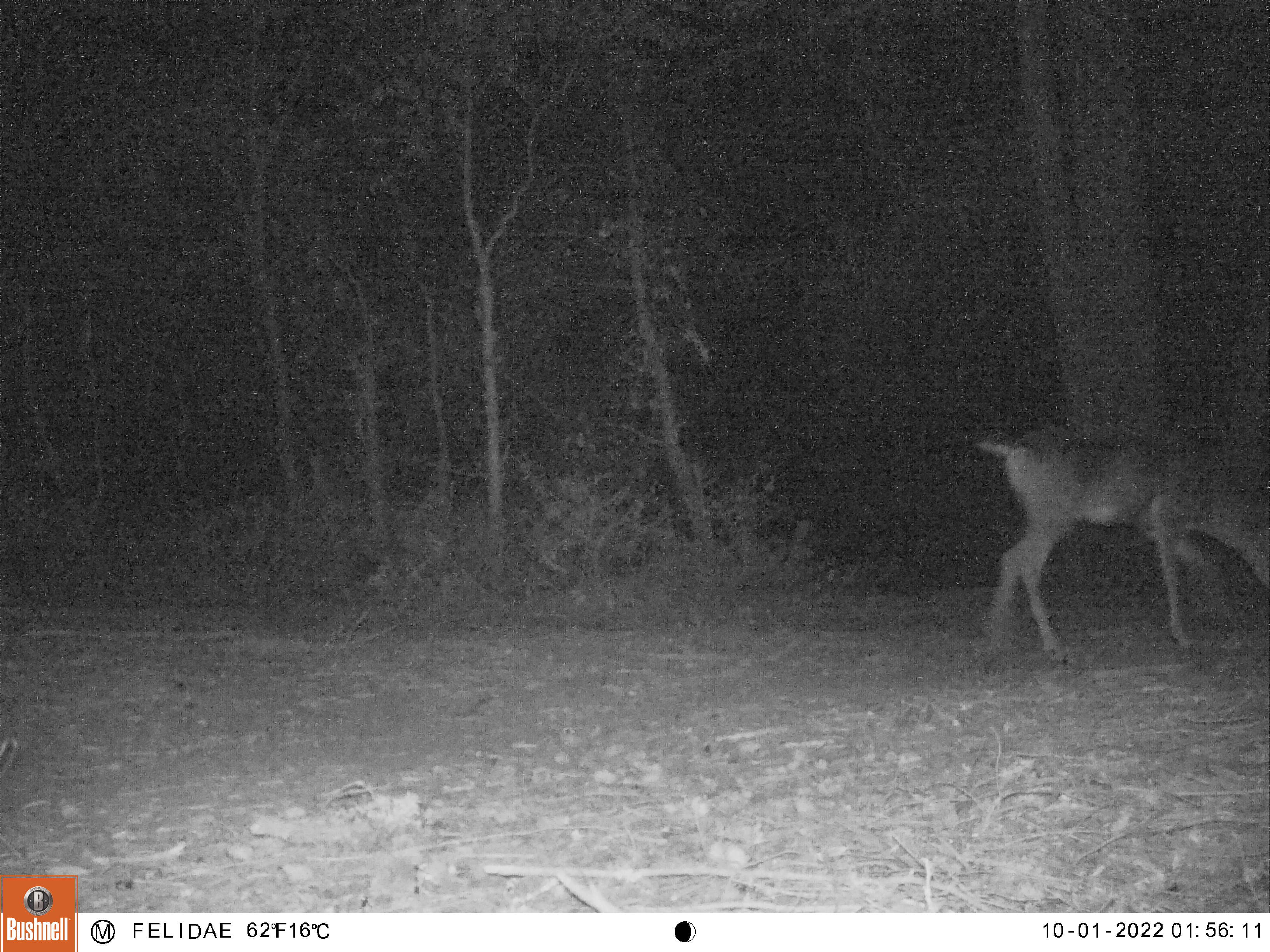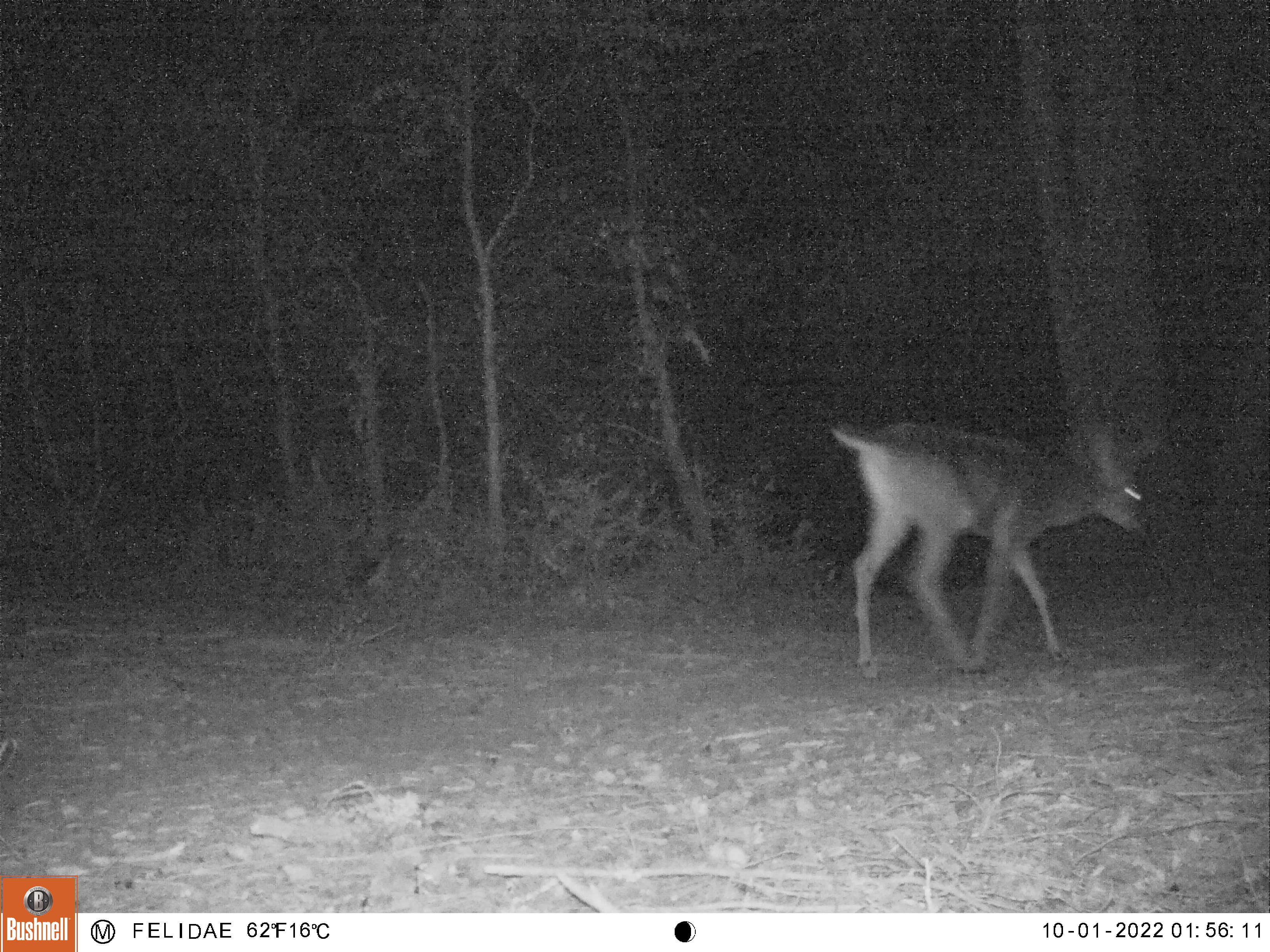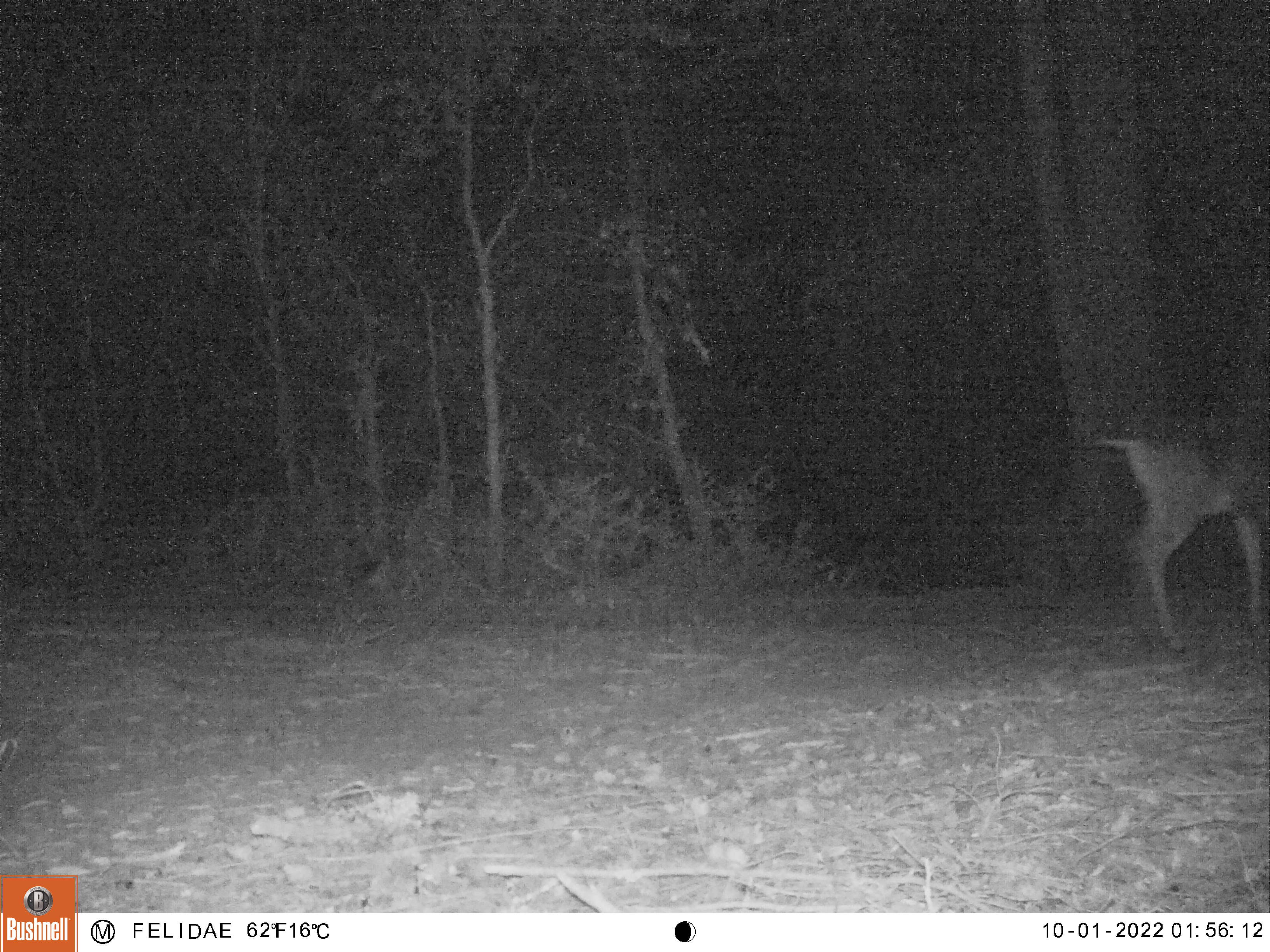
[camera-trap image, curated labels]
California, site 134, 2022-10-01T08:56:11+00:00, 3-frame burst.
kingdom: Animalia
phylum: Chordata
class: Mammalia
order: Artiodactyla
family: Cervidae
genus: Odocoileus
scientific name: Odocoileus hemionus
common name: mule deer